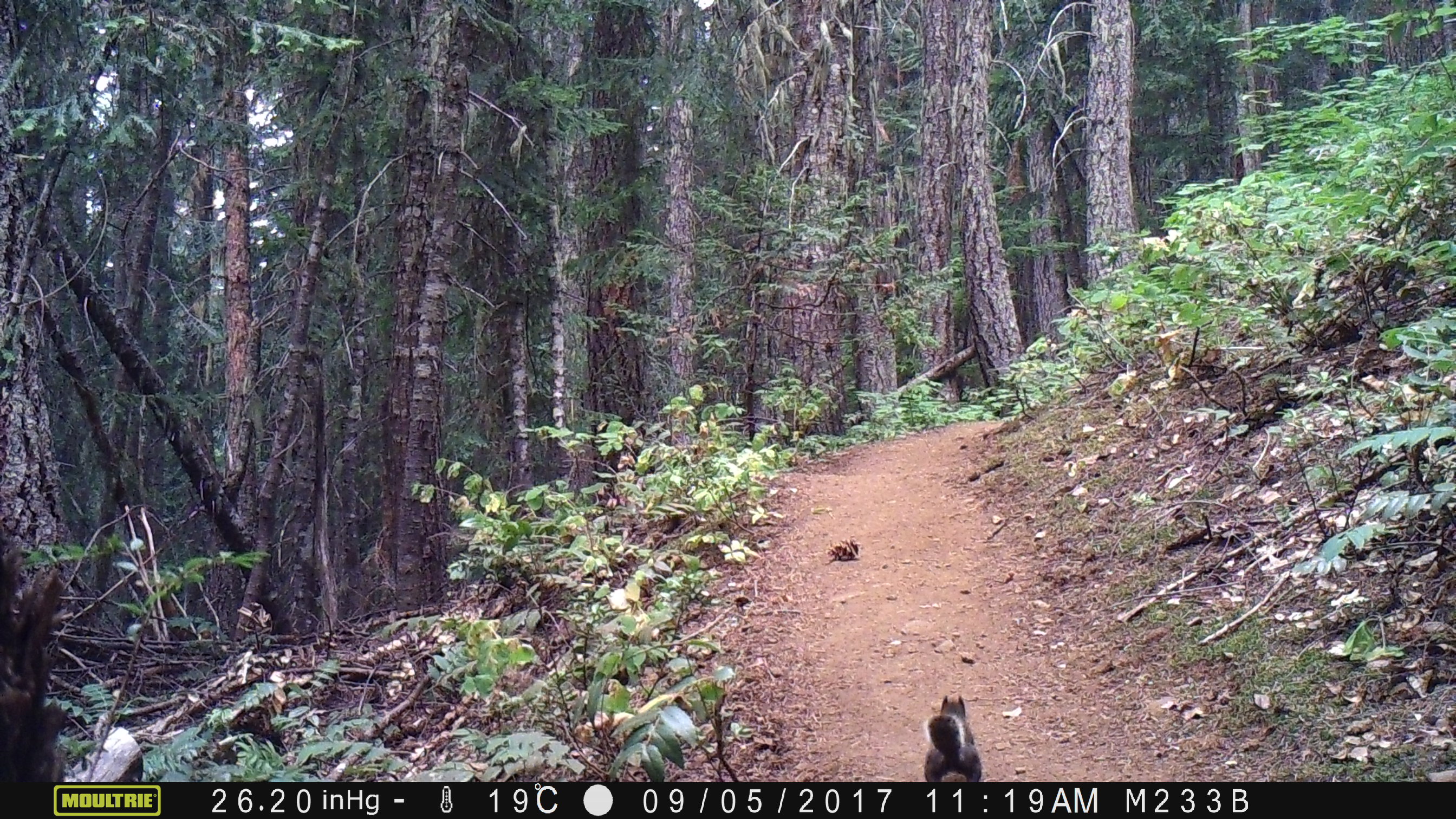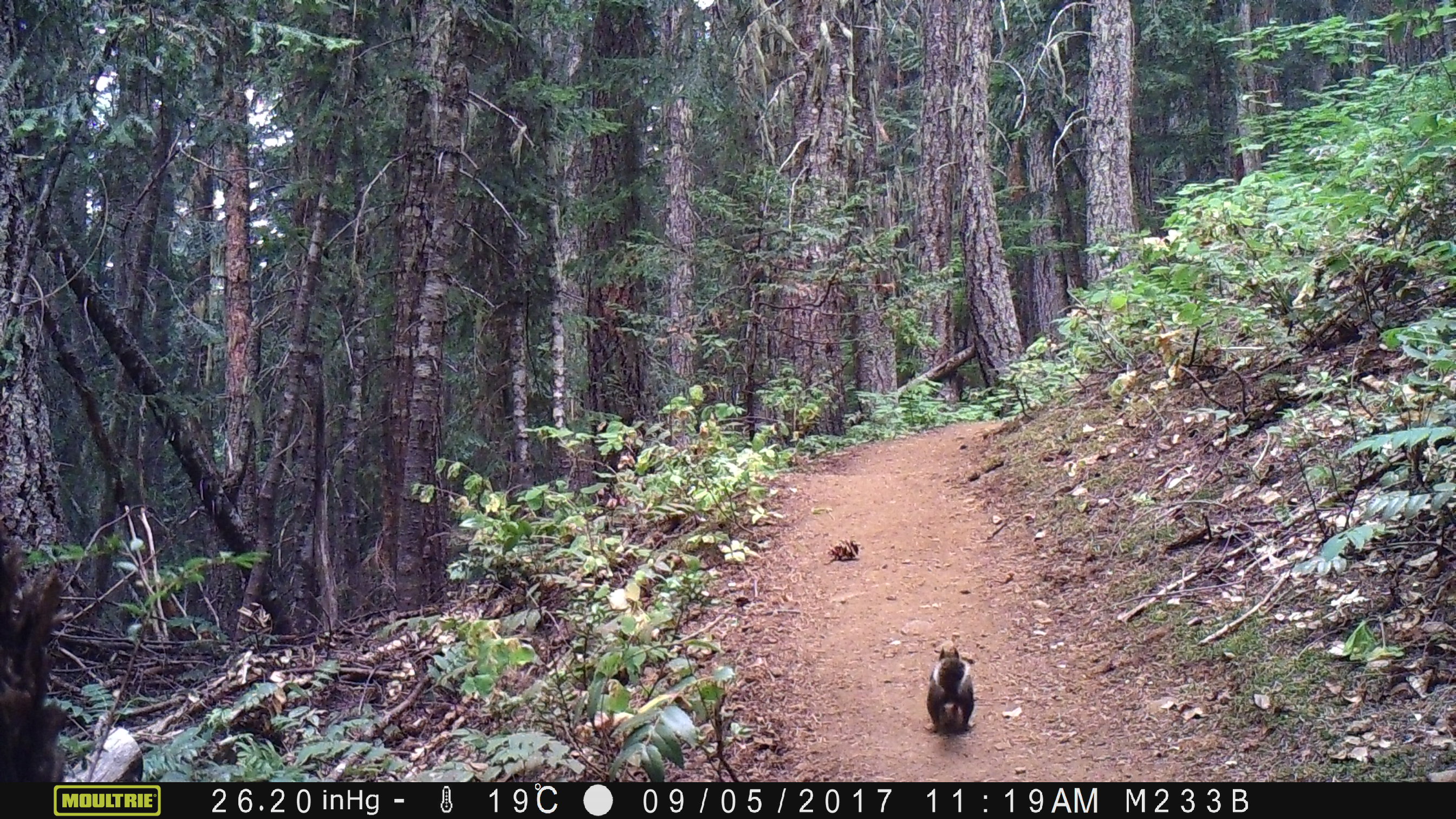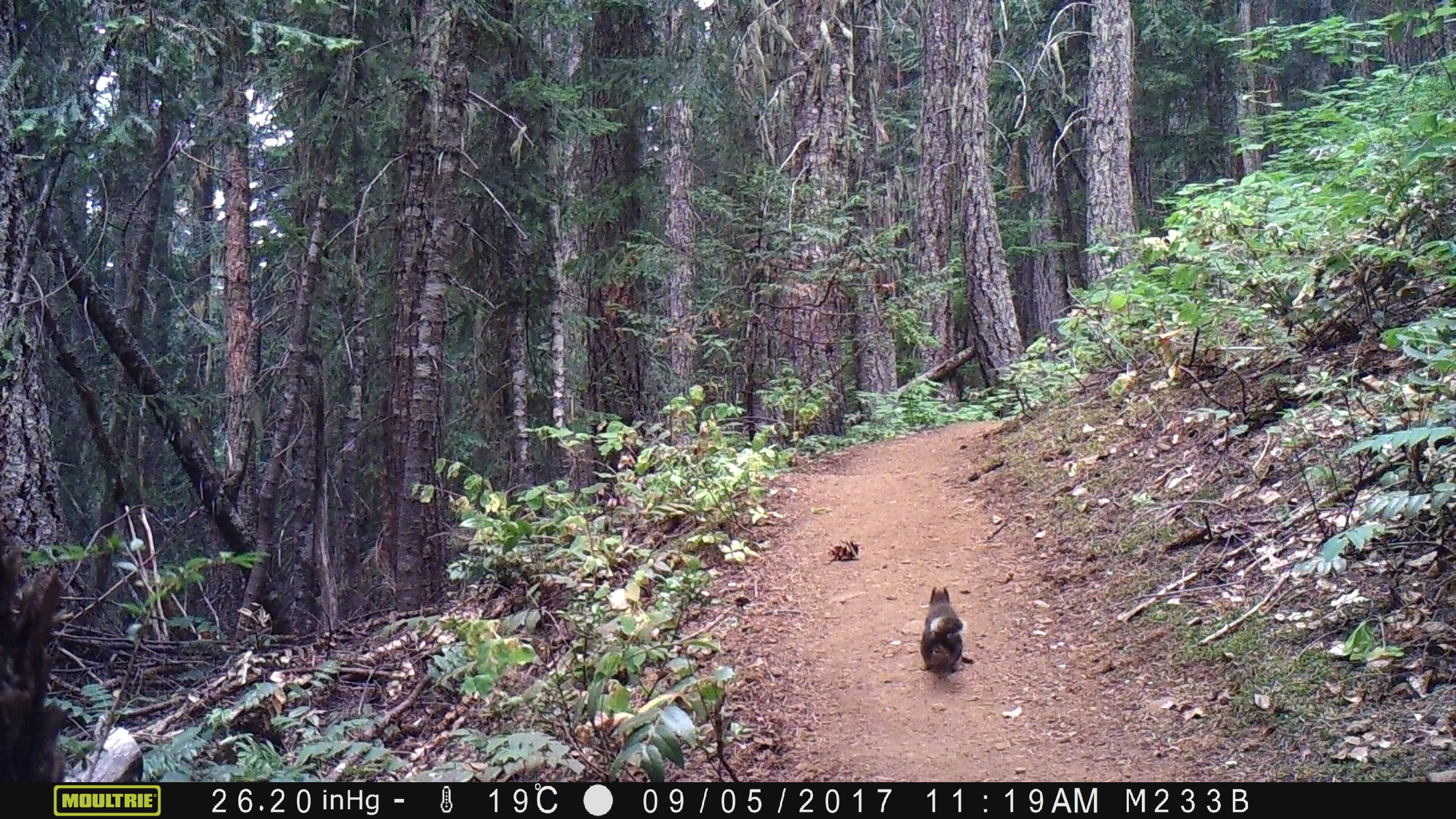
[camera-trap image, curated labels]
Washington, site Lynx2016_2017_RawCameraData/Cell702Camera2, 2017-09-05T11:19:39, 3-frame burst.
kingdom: Animalia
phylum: Chordata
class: Mammalia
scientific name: Mammalia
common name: small mammal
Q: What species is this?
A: Small mammal (Mammalia).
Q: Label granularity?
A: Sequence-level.